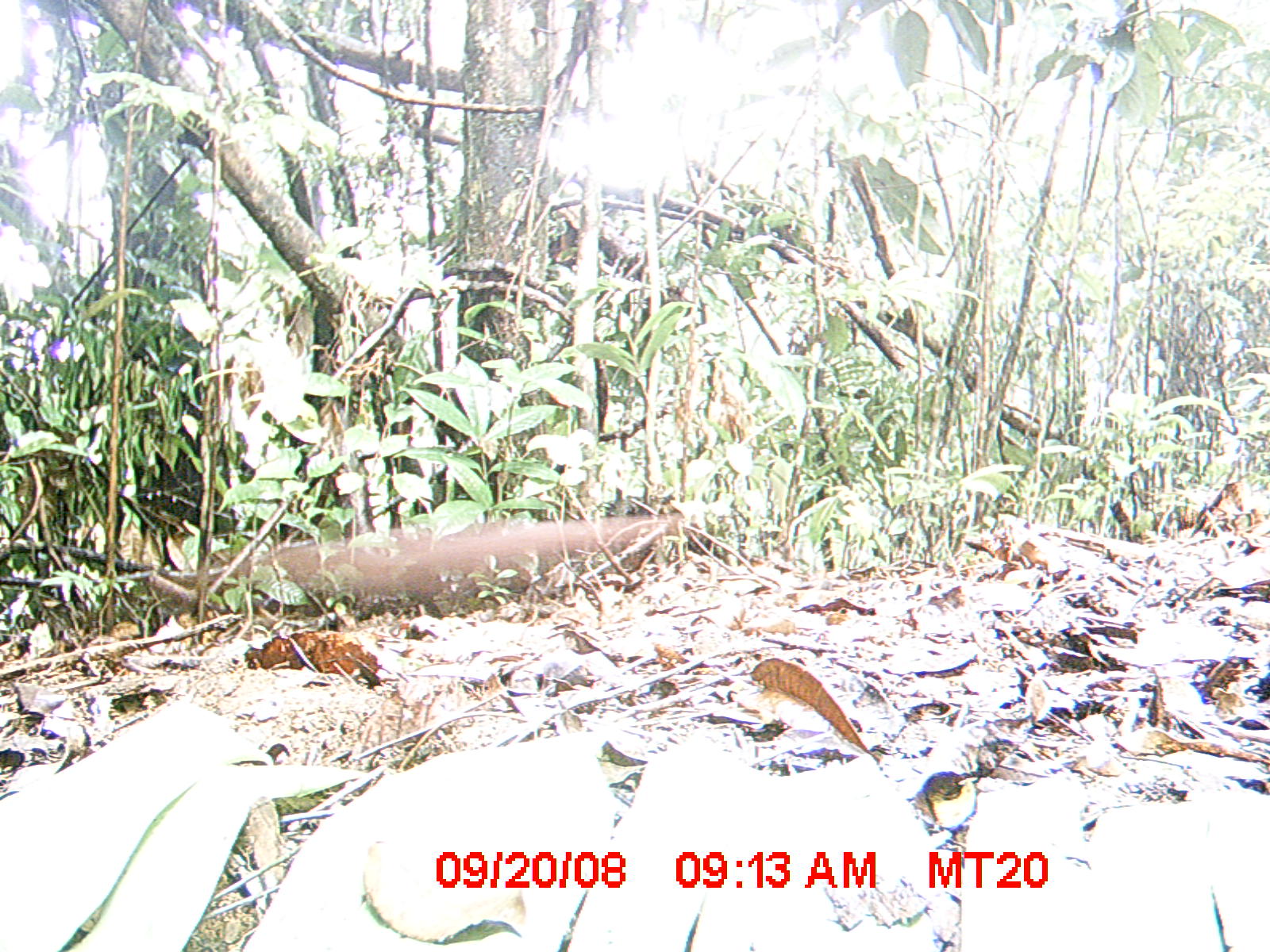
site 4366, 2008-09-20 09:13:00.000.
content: unidentified animal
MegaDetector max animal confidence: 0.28